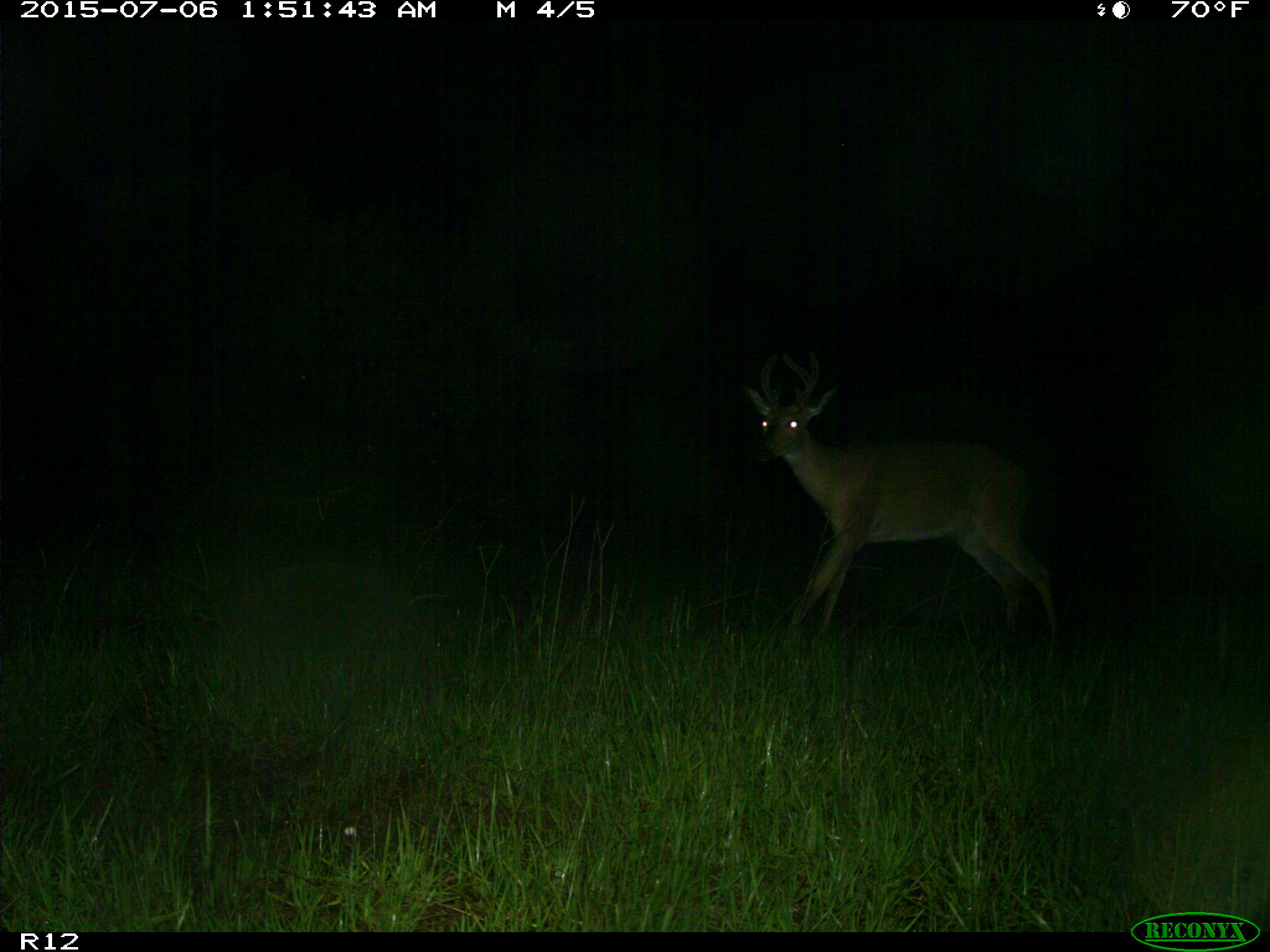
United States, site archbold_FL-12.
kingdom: Animalia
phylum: Chordata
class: Mammalia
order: Artiodactyla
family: Cervidae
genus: Odocoileus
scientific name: Odocoileus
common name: deer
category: unidentified deer